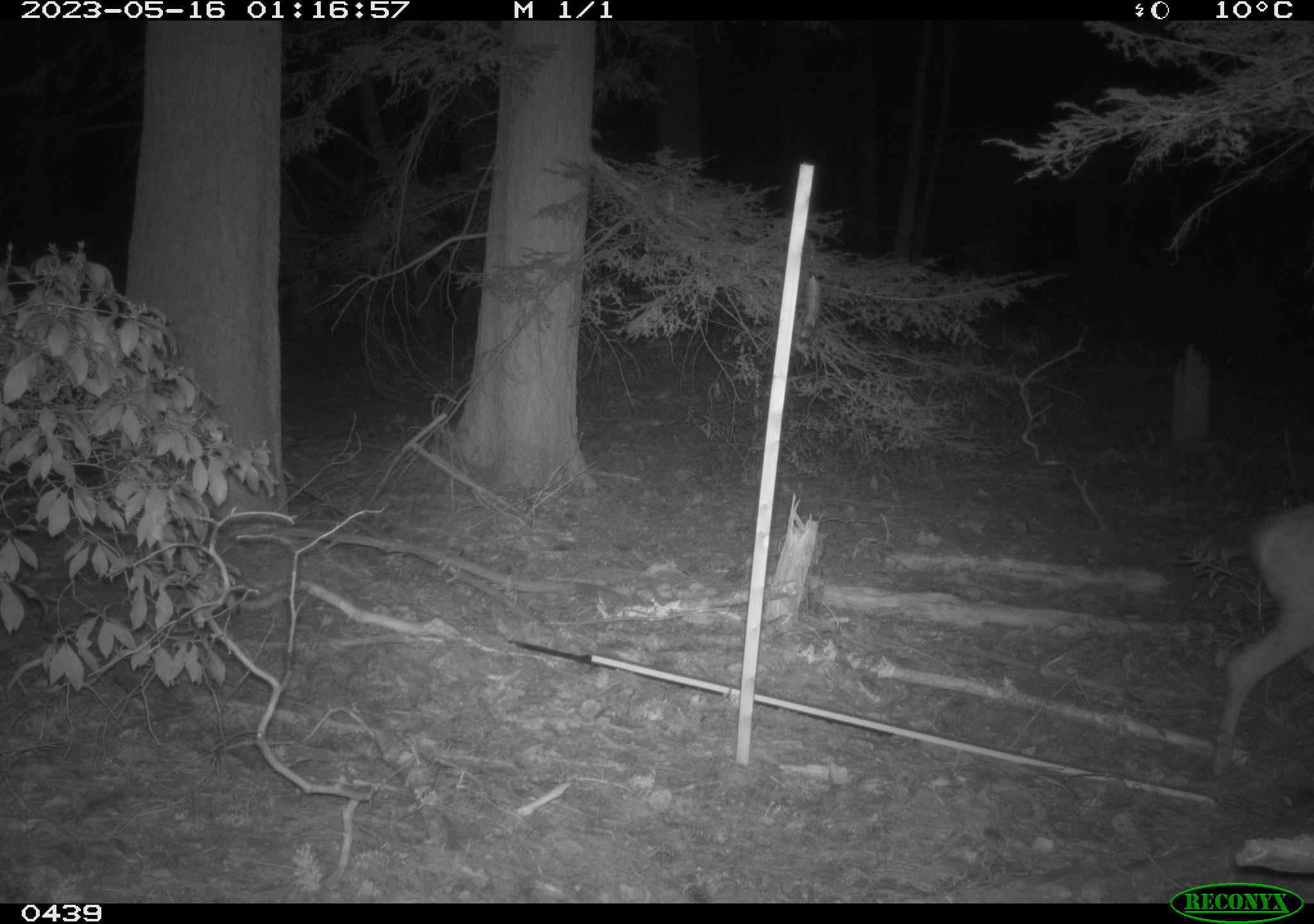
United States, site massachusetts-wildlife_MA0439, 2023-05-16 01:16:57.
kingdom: Animalia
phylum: Chordata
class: Mammalia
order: Artiodactyla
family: Cervidae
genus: Odocoileus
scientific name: Odocoileus virginianus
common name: white-tailed deer